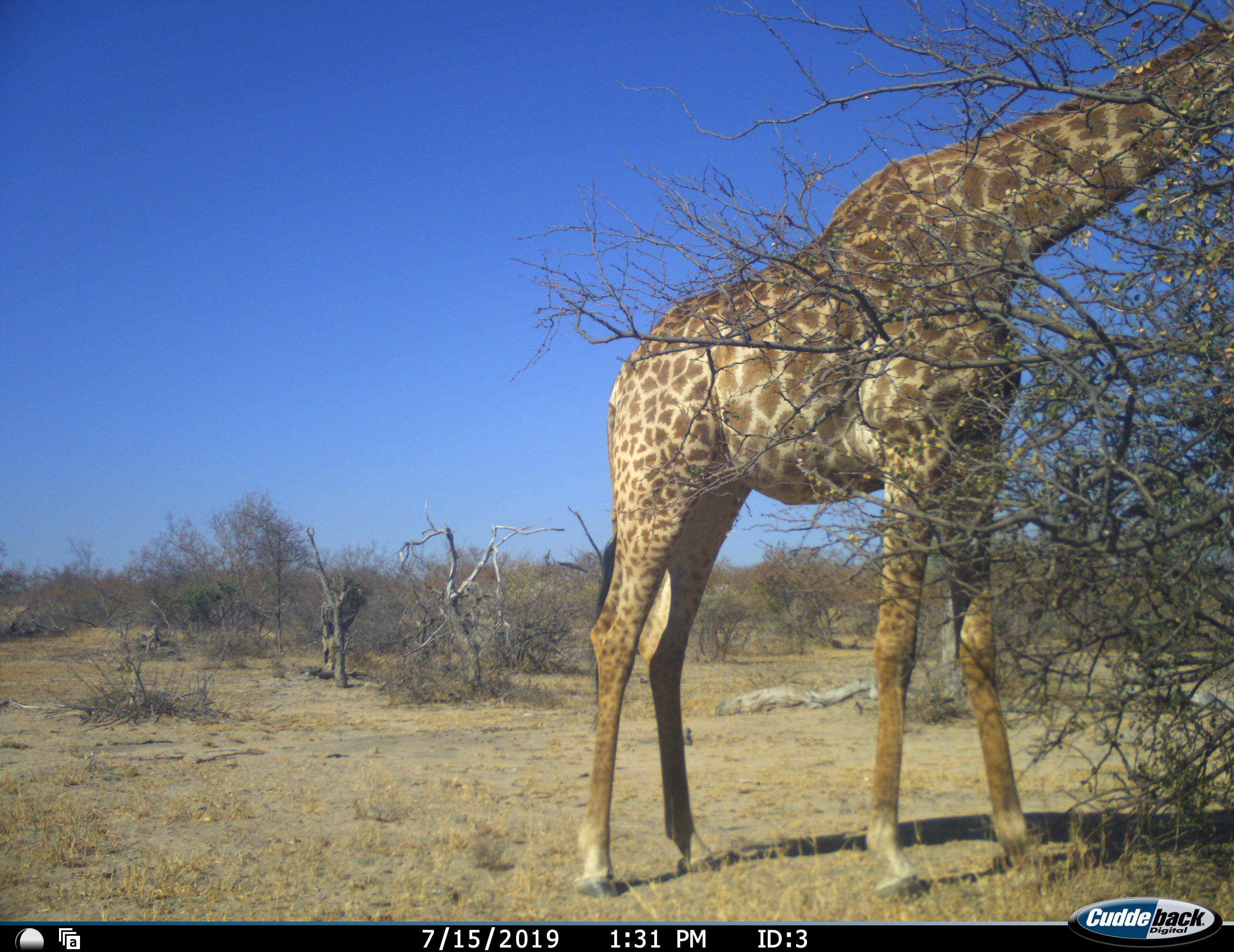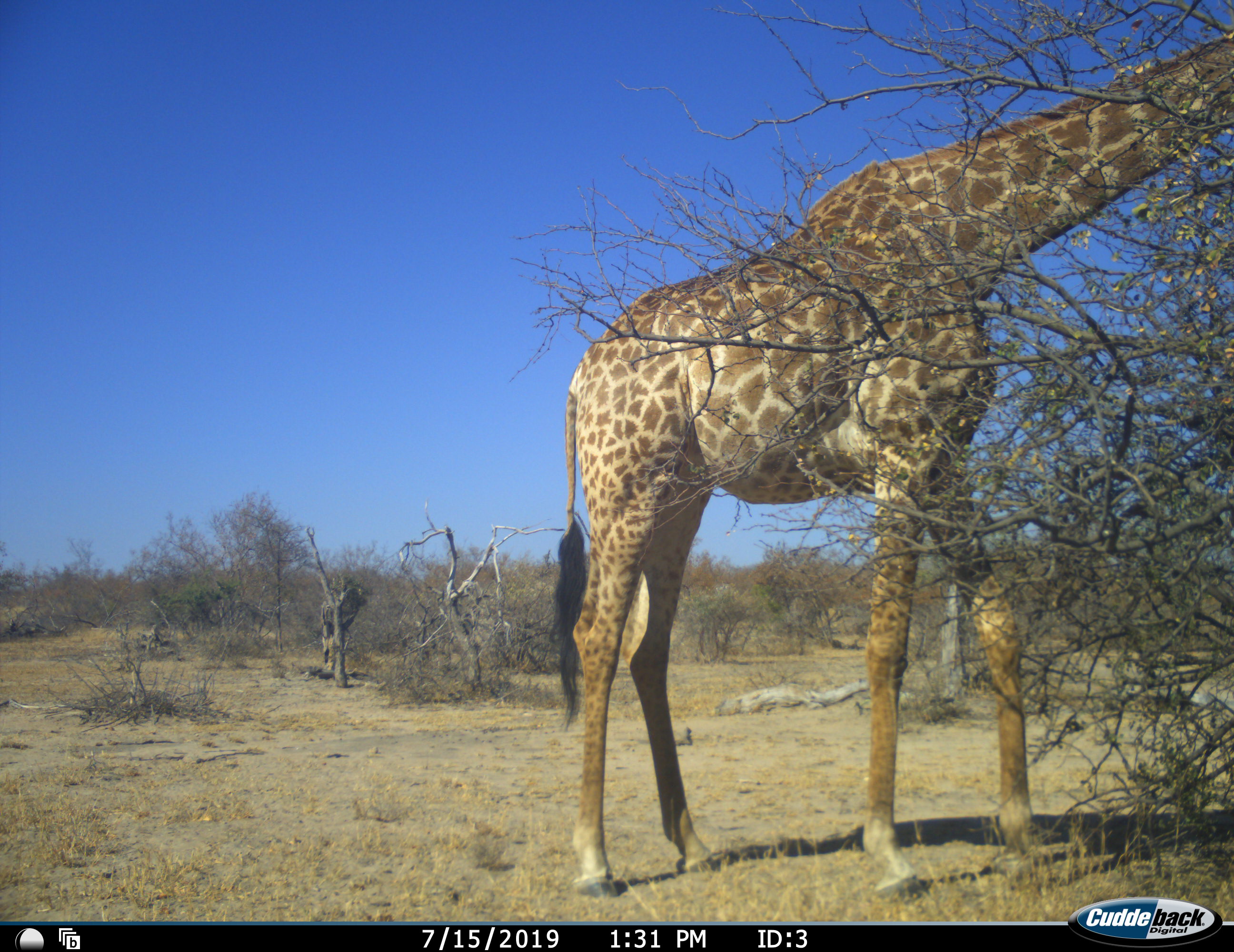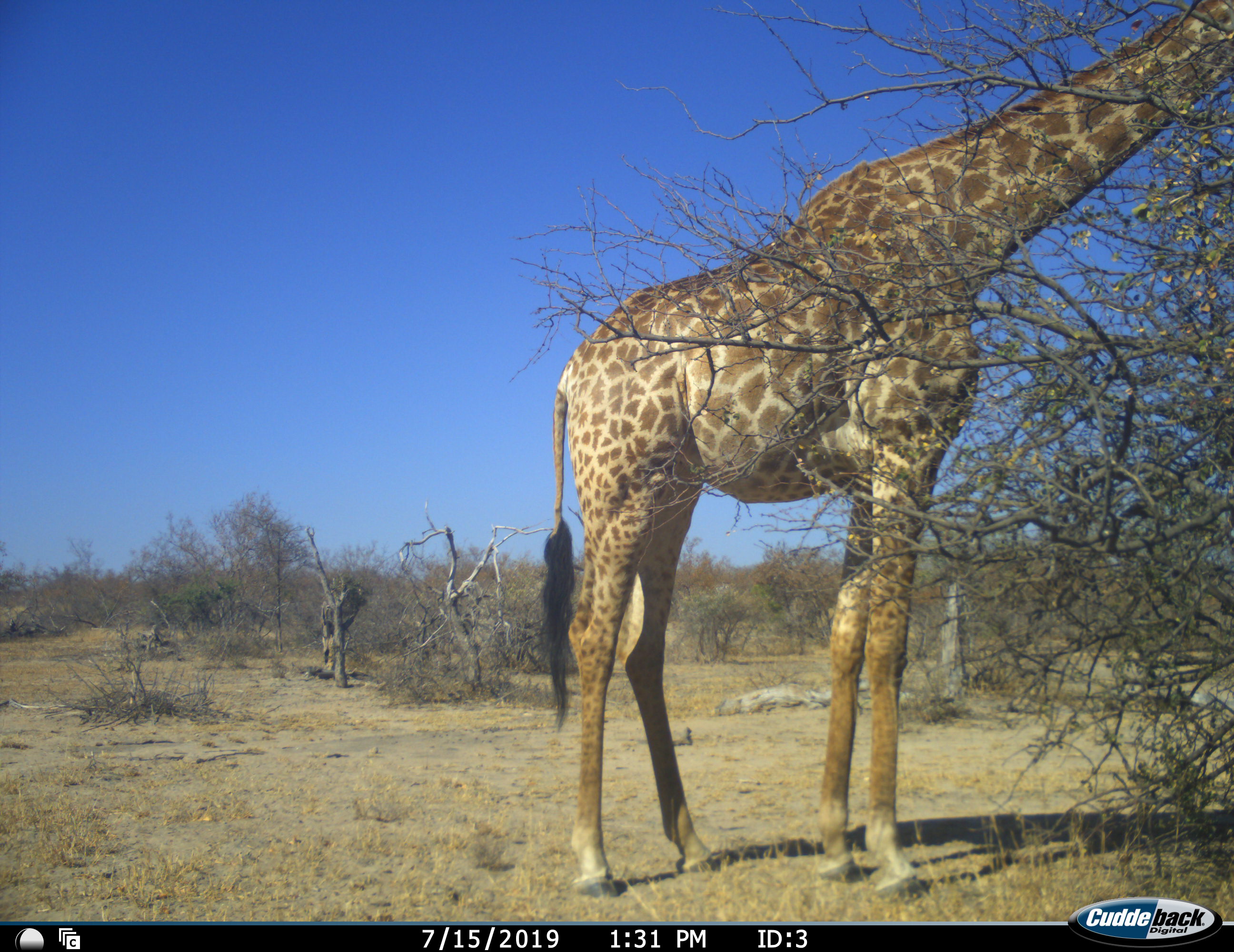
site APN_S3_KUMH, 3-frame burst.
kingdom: Animalia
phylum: Chordata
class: Mammalia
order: Artiodactyla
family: Giraffidae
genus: Giraffa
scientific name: Giraffa camelopardalis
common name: giraffe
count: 1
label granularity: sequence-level